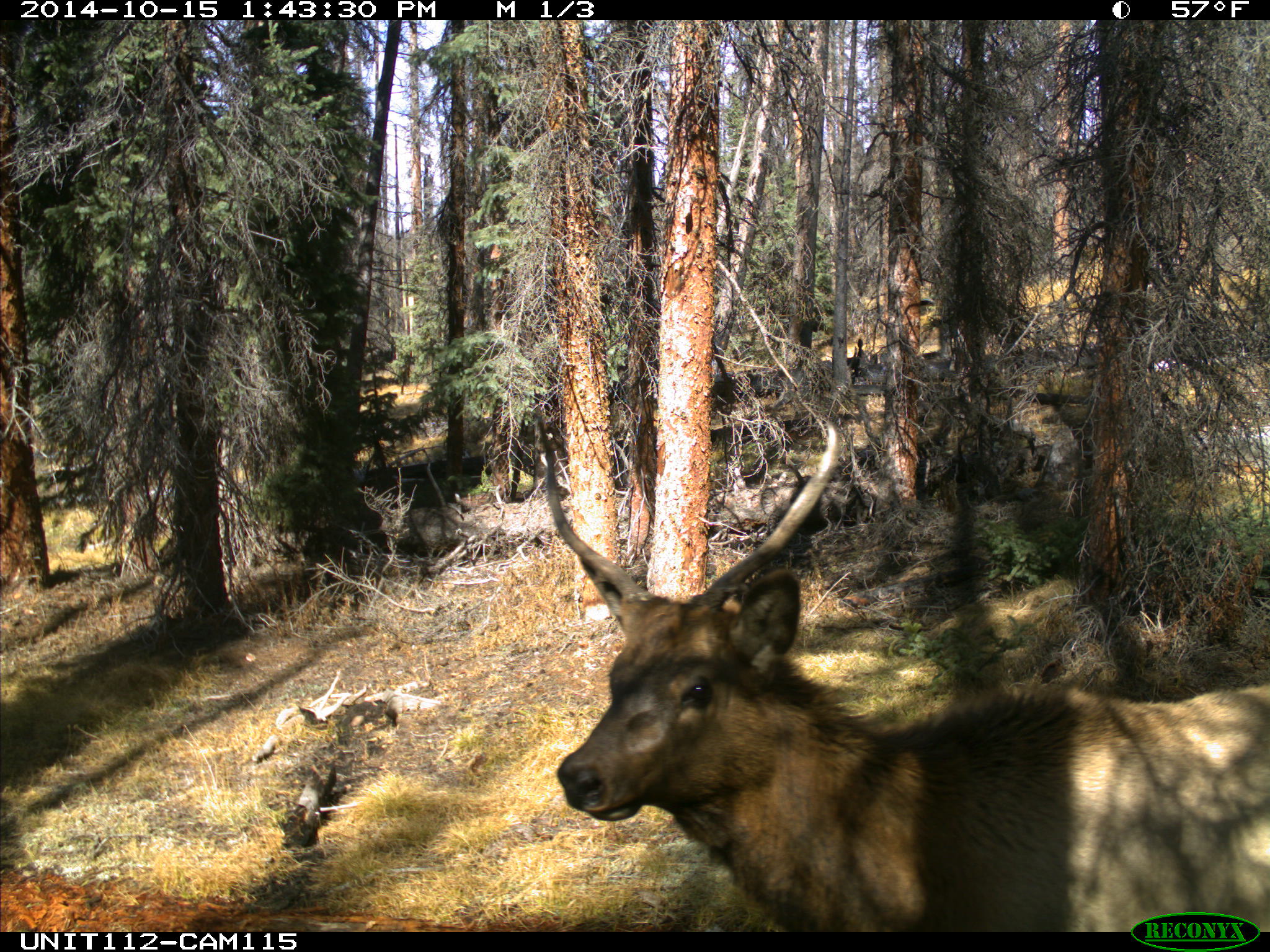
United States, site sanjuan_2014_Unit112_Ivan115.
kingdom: Animalia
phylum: Chordata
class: Mammalia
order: Artiodactyla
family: Cervidae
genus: Cervus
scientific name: Cervus elaphus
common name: red deer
Cervus elaphus (red deer).